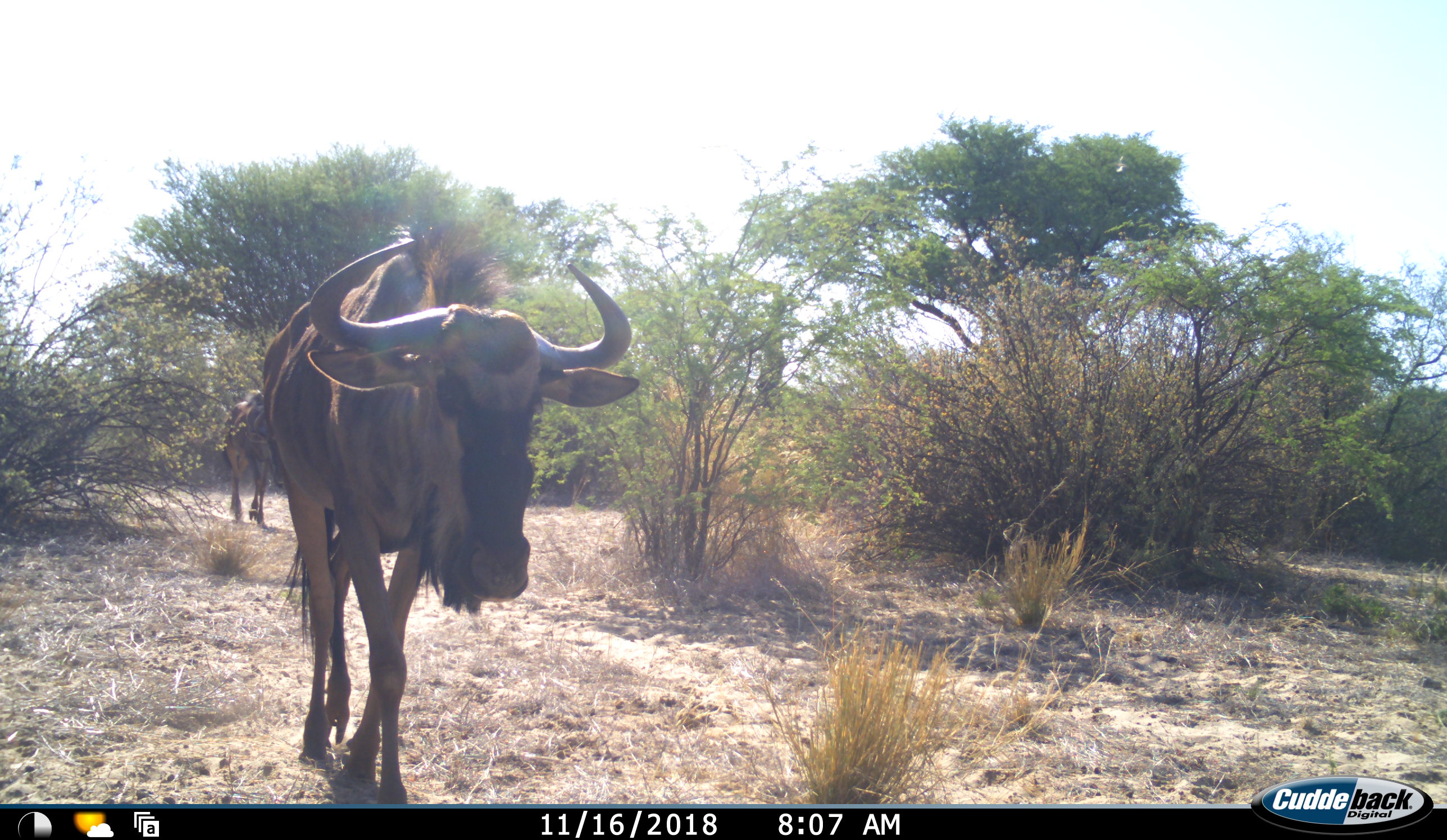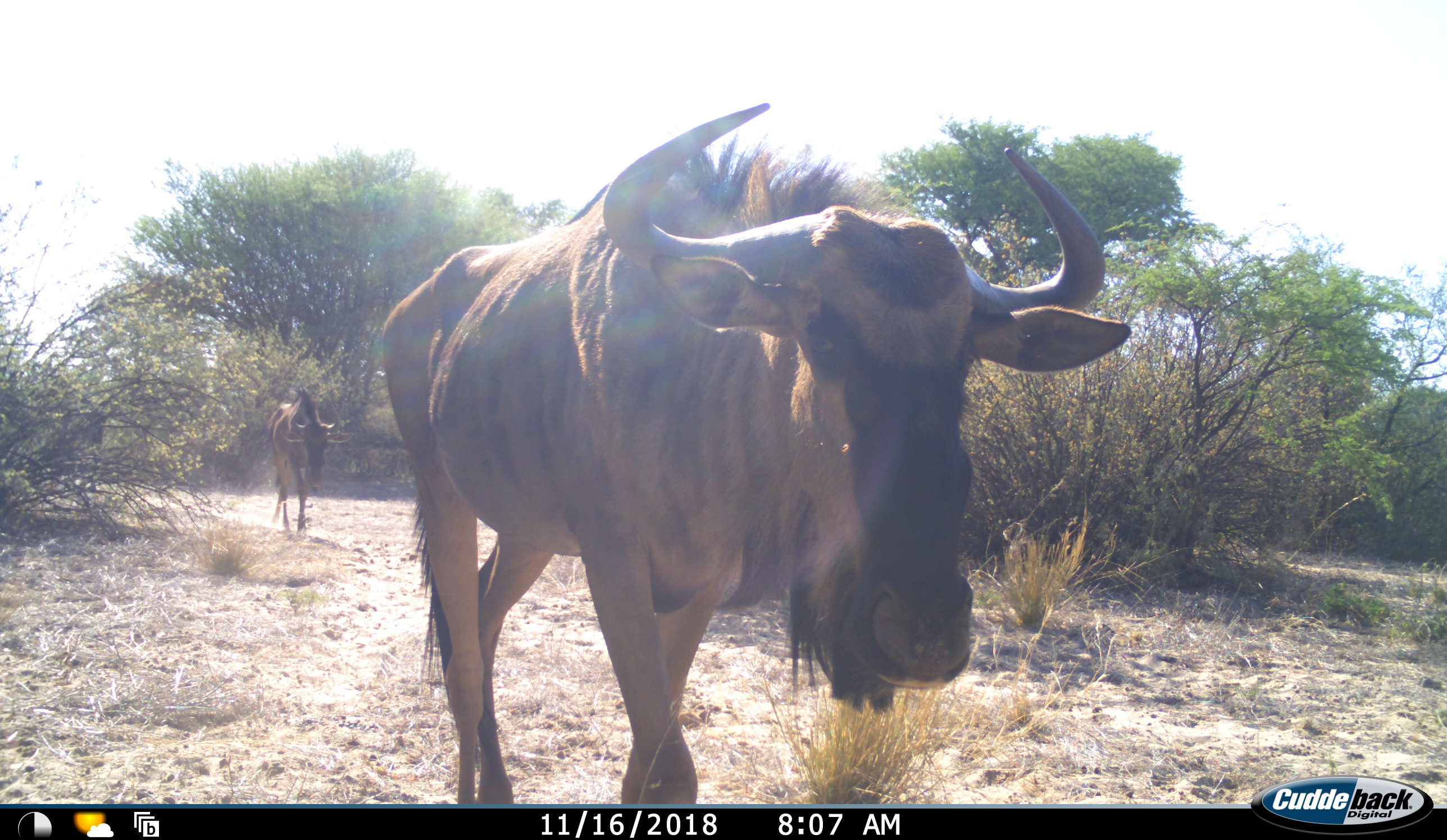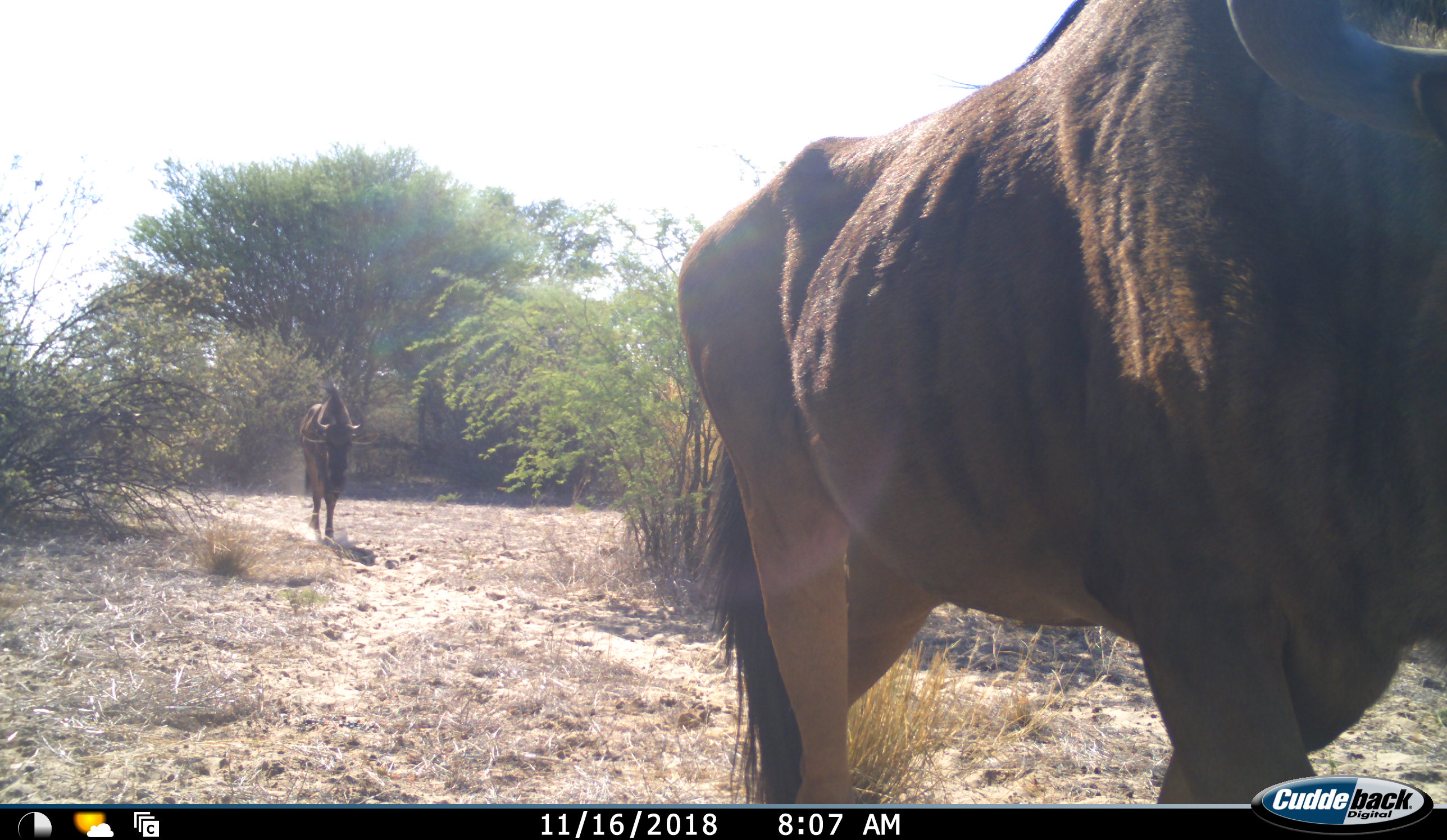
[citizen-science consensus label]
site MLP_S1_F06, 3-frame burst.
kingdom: Animalia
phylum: Chordata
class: Mammalia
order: Artiodactyla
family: Bovidae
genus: Connochaetes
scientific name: Connochaetes taurinus taurinus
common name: blue wildebeest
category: wildebeestblue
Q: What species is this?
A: Wildebeestblue (blue wildebeest) (Connochaetes taurinus taurinus).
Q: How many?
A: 2.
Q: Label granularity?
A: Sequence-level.